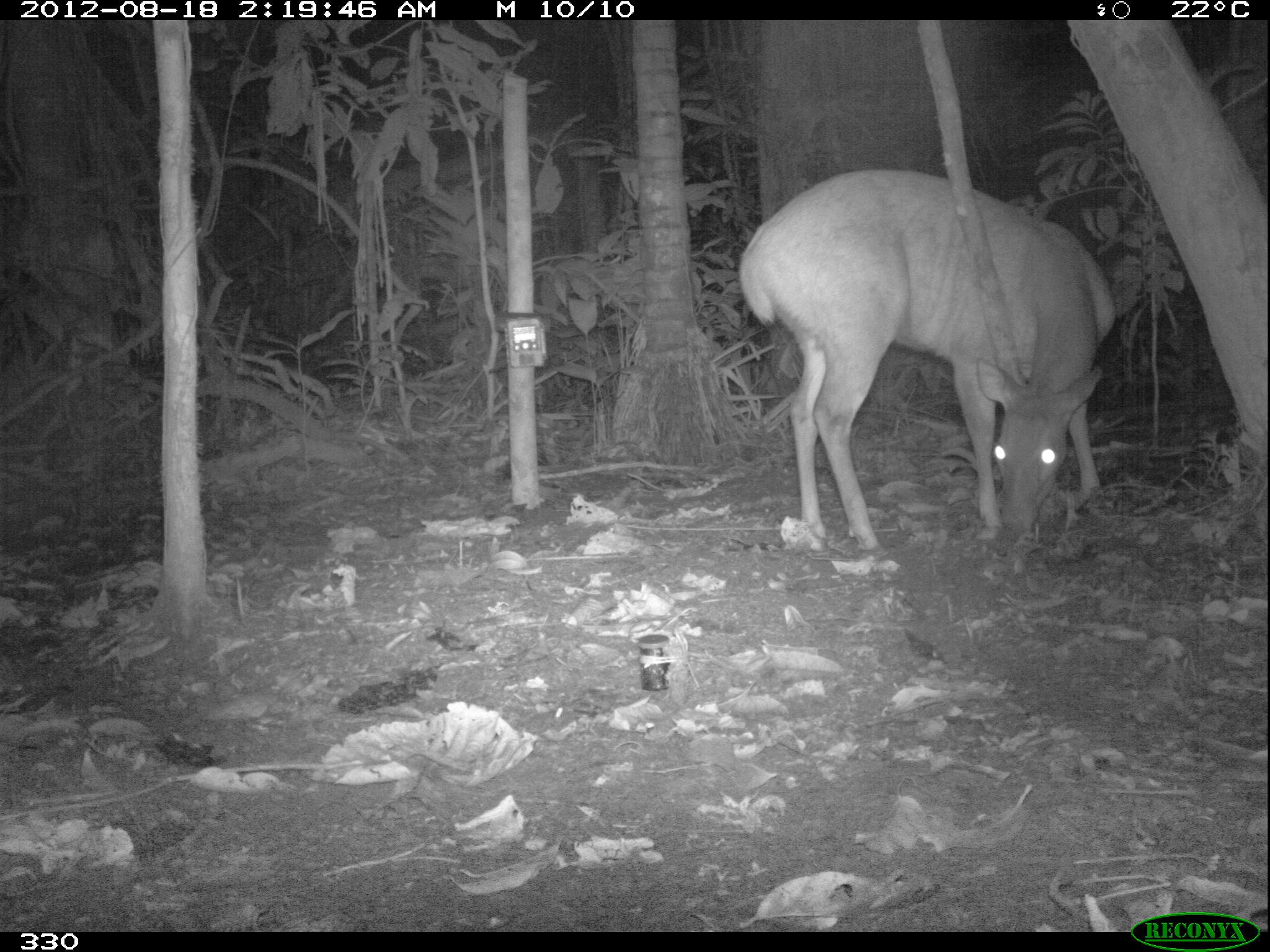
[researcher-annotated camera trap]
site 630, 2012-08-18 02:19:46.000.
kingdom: Animalia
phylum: Chordata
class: Mammalia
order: Artiodactyla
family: Cervidae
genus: Mazama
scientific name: Mazama americana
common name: red brocket